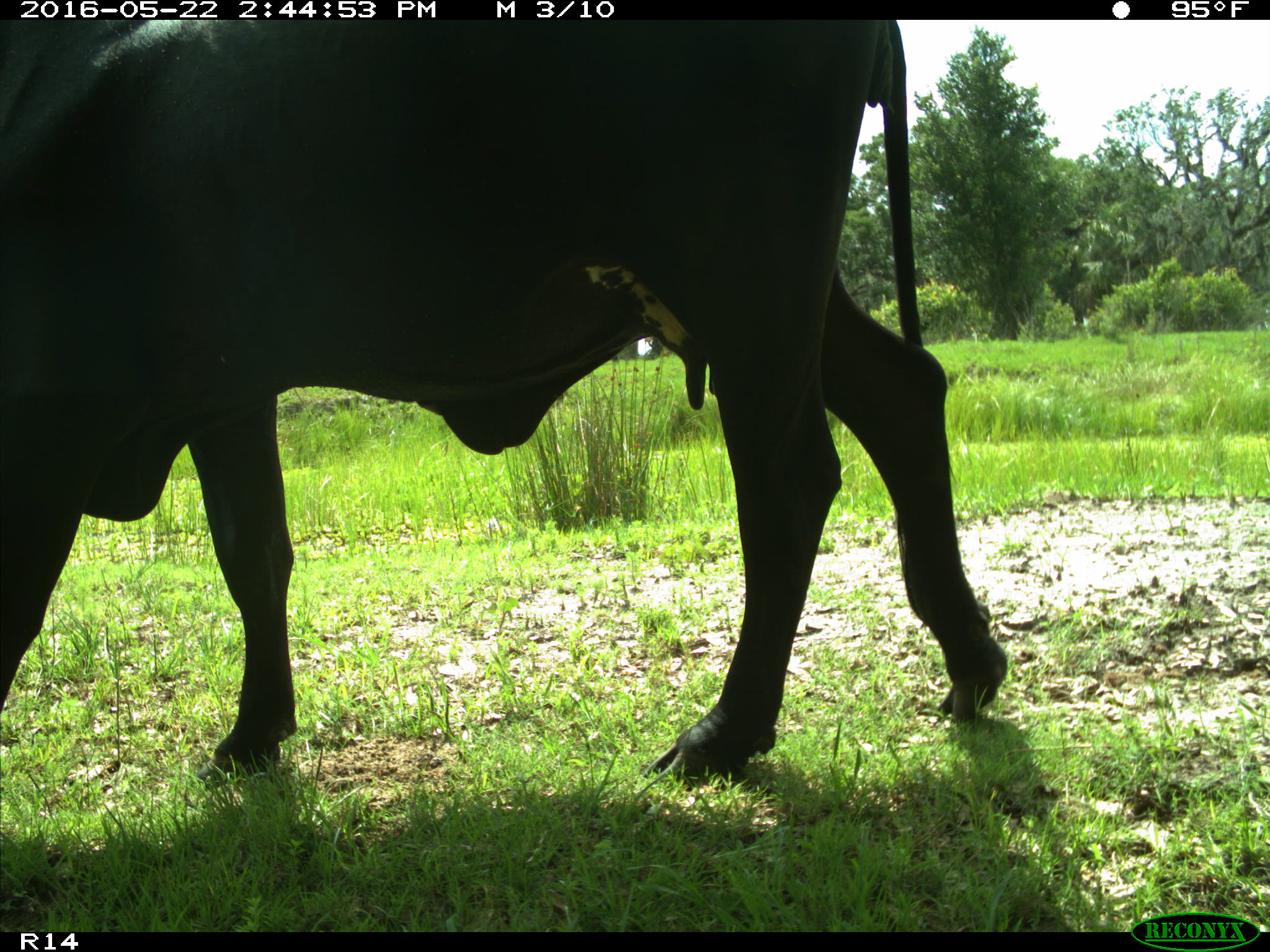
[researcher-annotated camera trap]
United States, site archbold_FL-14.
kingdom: Animalia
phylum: Chordata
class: Mammalia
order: Artiodactyla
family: Bovidae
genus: Bos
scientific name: Bos taurus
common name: domestic cow